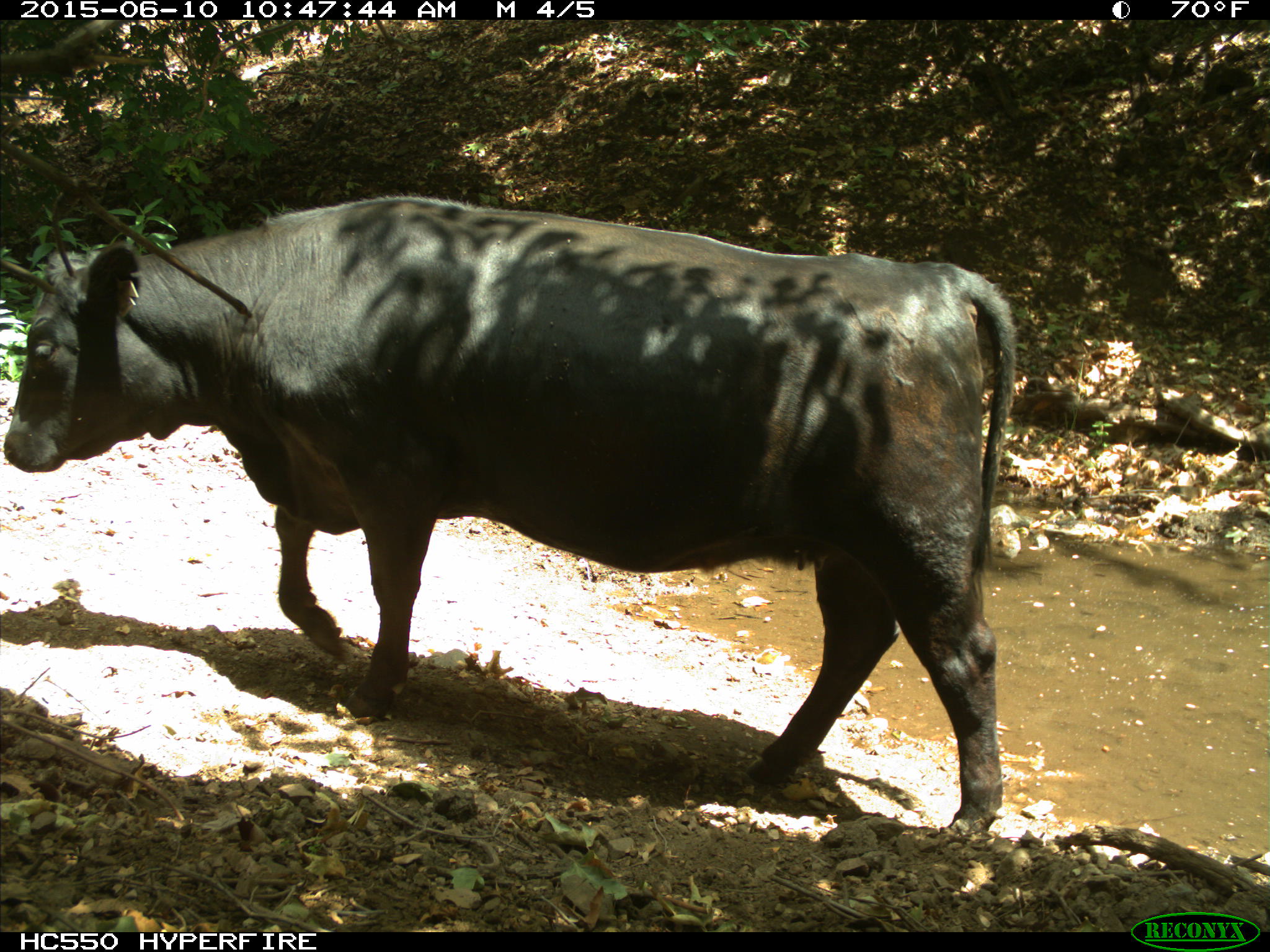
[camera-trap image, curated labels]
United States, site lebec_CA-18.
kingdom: Animalia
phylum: Chordata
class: Mammalia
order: Artiodactyla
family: Bovidae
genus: Bos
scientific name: Bos taurus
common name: domestic cow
Bos taurus (domestic cow).